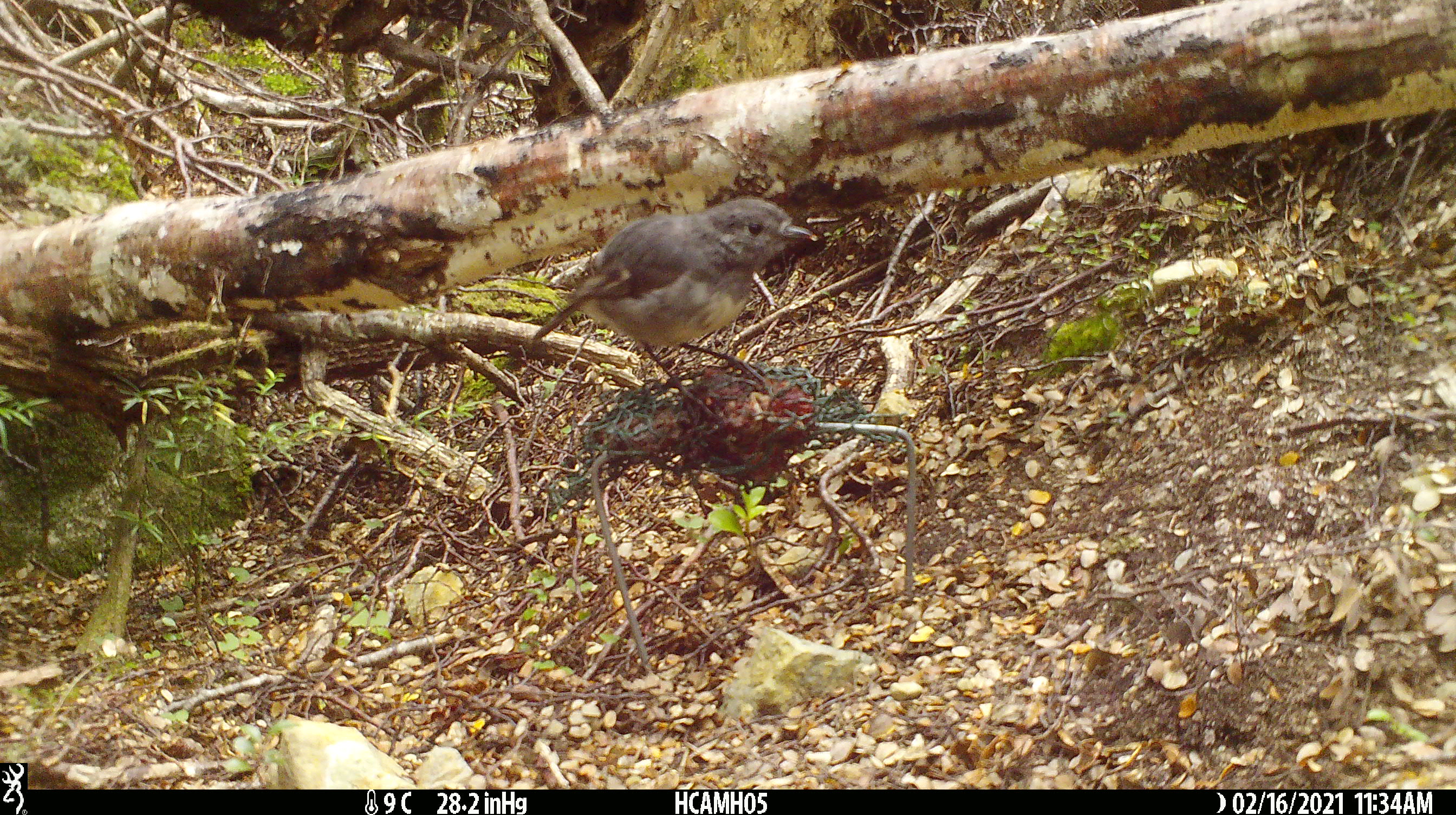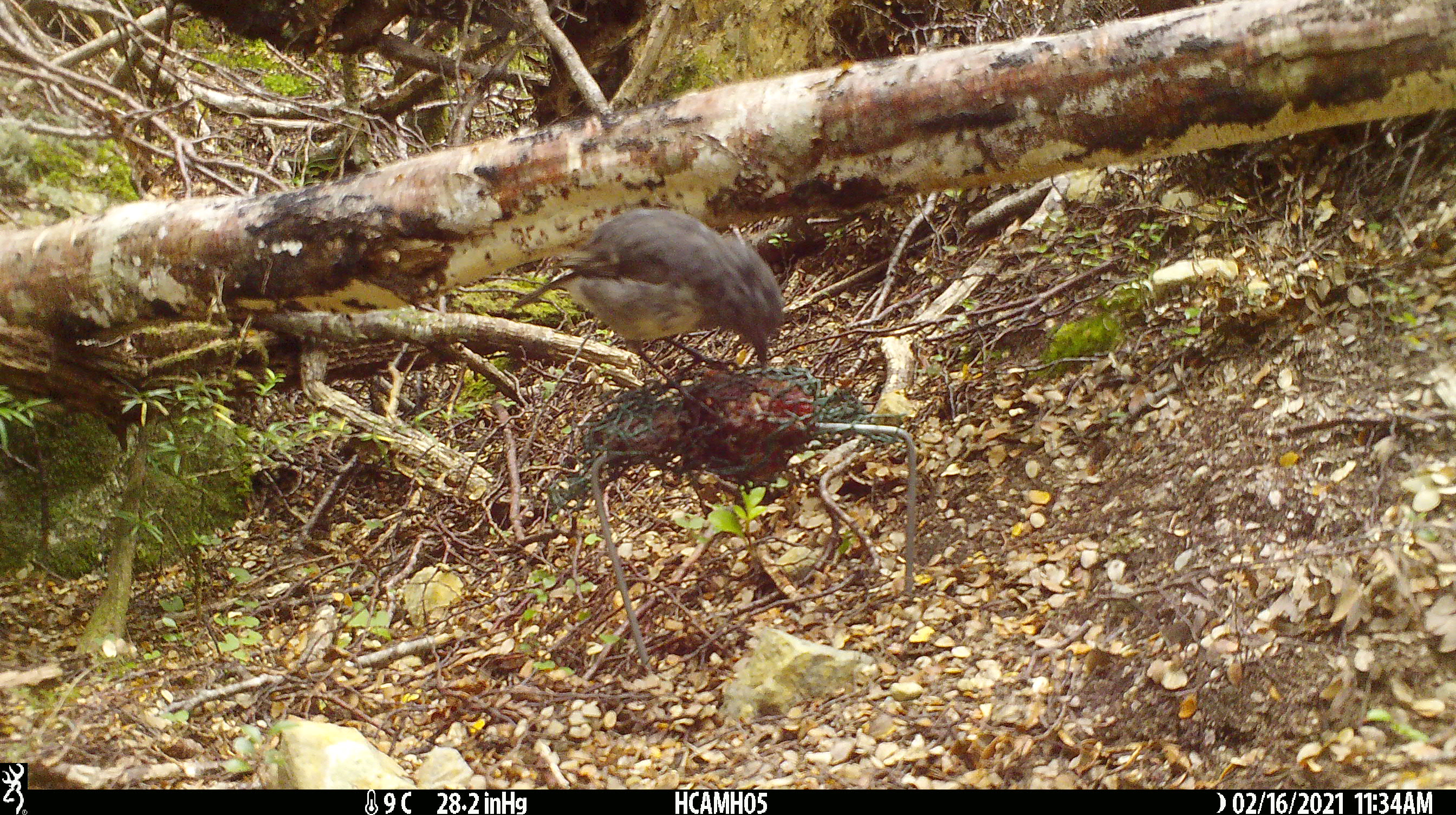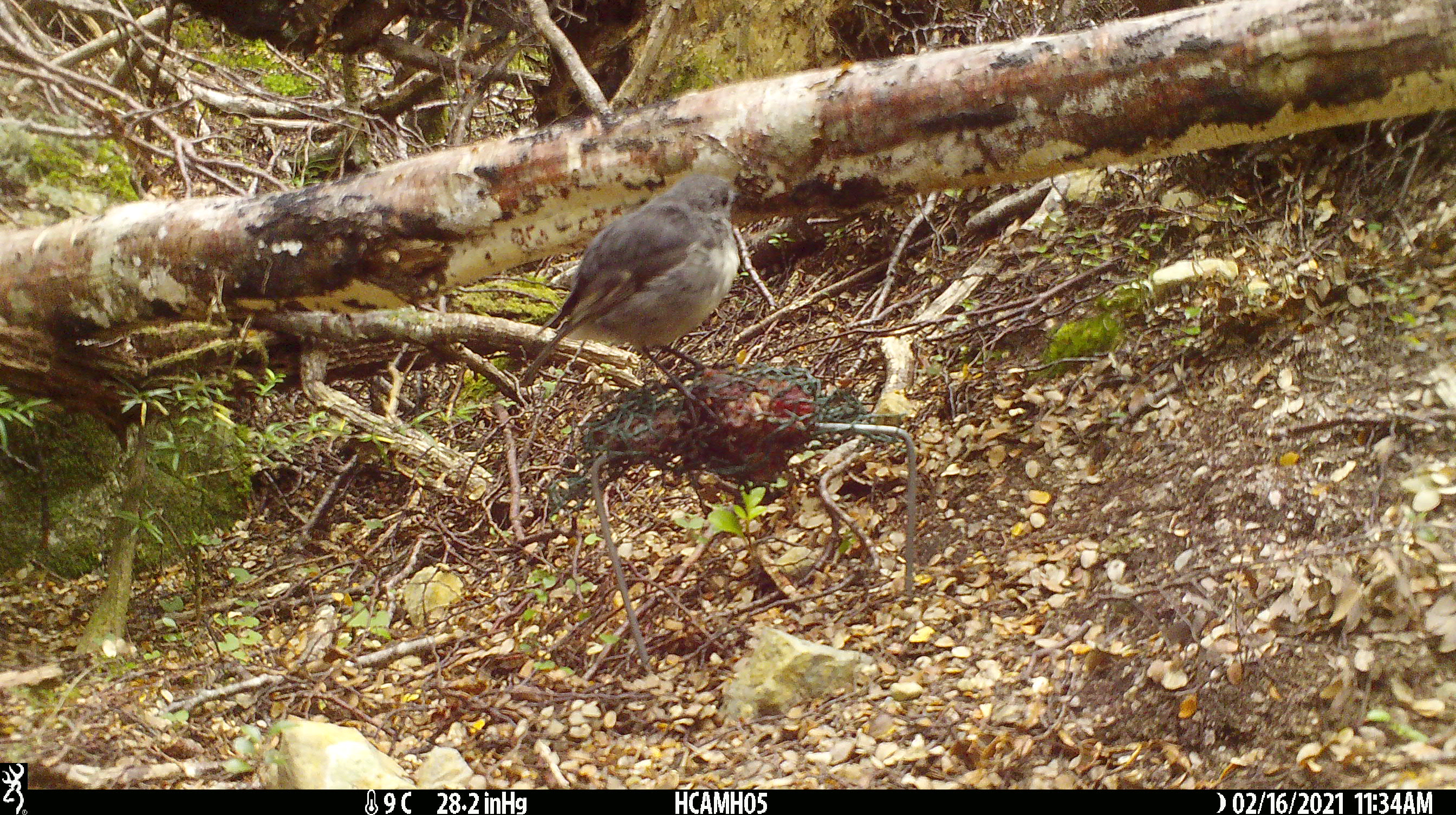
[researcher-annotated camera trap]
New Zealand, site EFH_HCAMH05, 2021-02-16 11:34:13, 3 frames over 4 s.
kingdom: Animalia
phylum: Chordata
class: Aves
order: Passeriformes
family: Petroicidae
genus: Petroica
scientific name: Petroica australis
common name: new zealand robin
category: robin